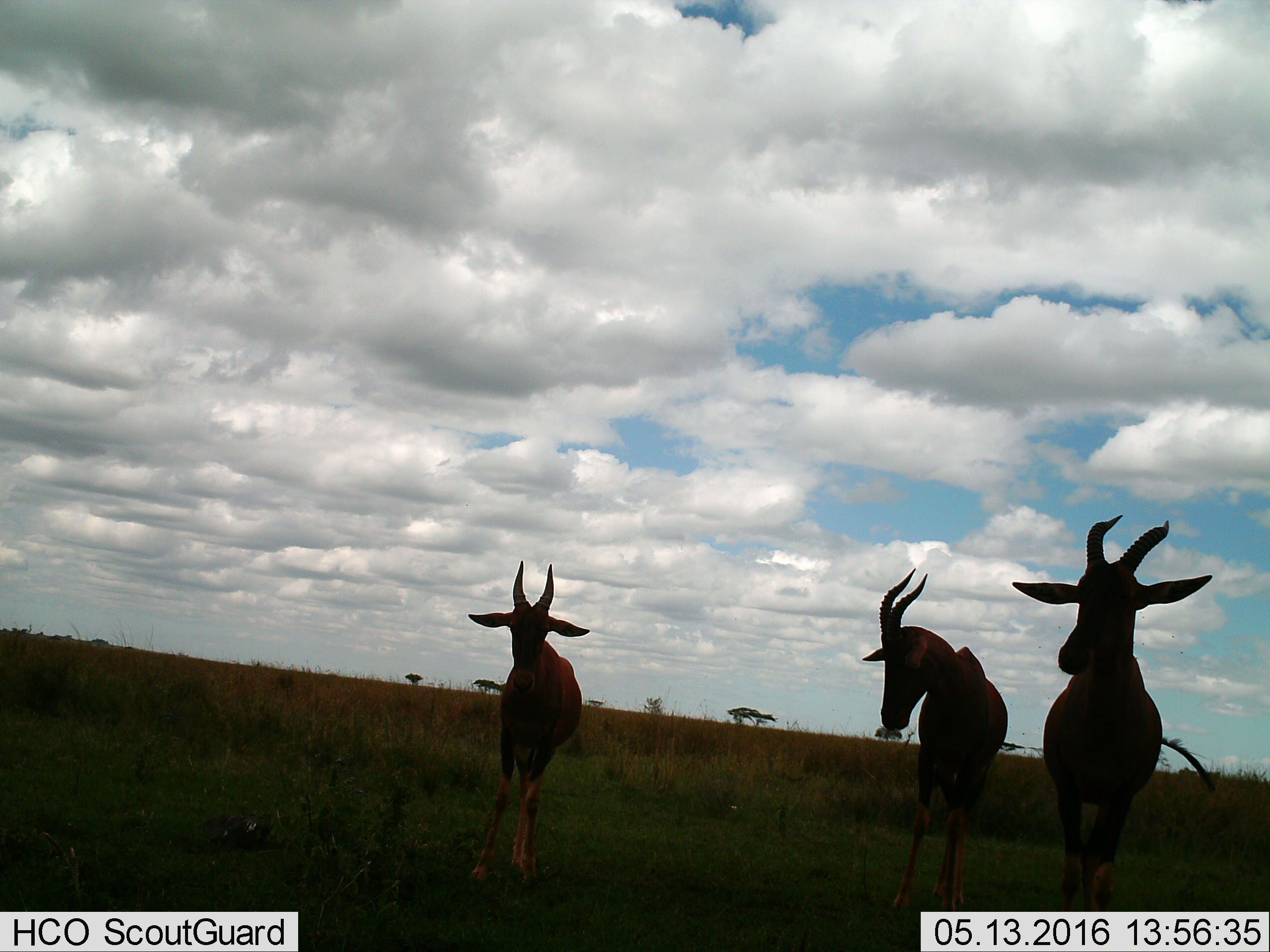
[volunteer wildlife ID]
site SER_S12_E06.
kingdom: Animalia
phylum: Chordata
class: Mammalia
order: Artiodactyla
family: Bovidae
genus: Damaliscus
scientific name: Damaliscus lunatus jimela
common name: topi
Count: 3.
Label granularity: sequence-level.